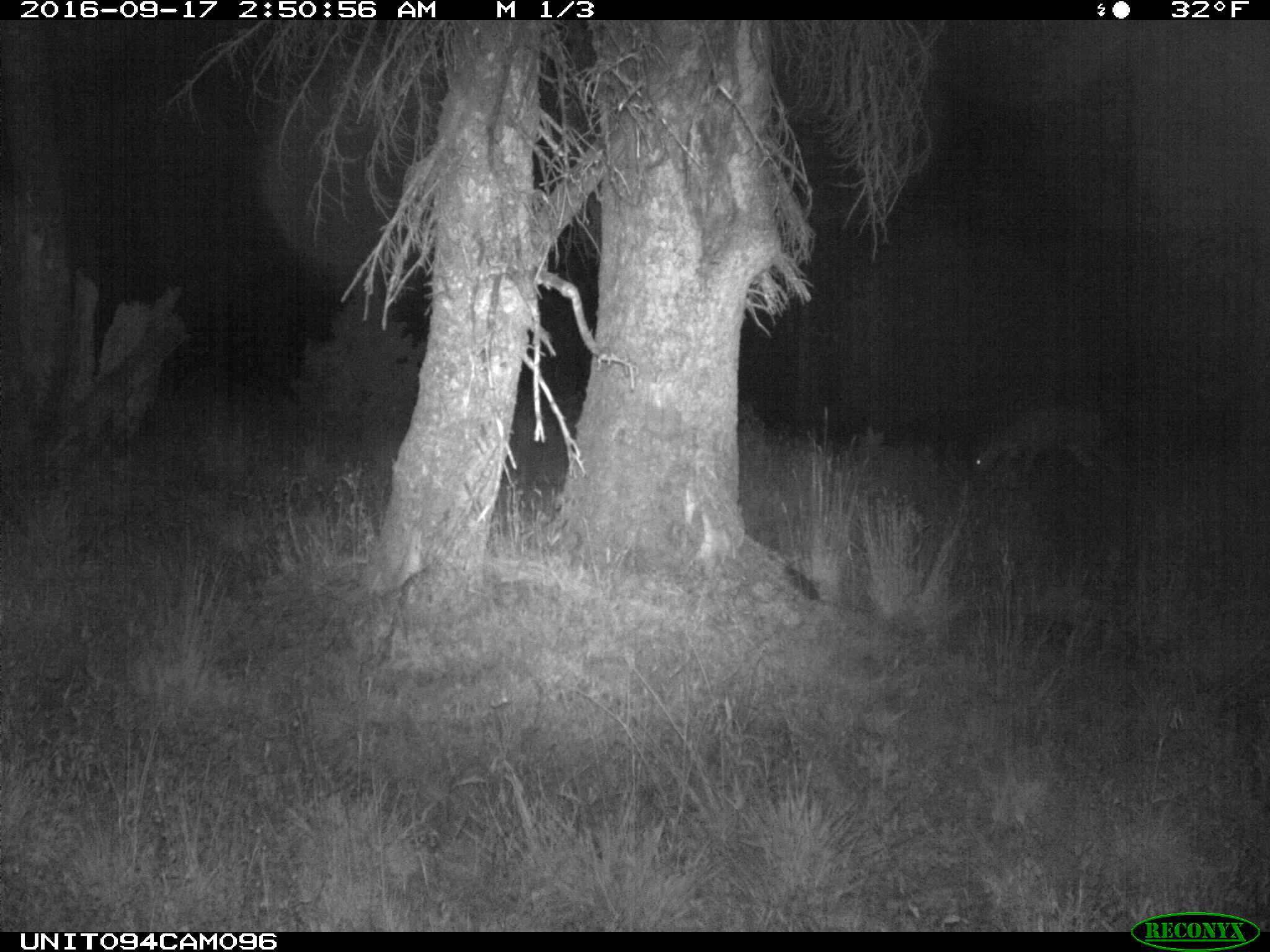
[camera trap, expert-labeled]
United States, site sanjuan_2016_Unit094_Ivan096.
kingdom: Animalia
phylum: Chordata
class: Mammalia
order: Artiodactyla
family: Cervidae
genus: Odocoileus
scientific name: Odocoileus hemionus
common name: mule deer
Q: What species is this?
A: Odocoileus hemionus (mule deer).